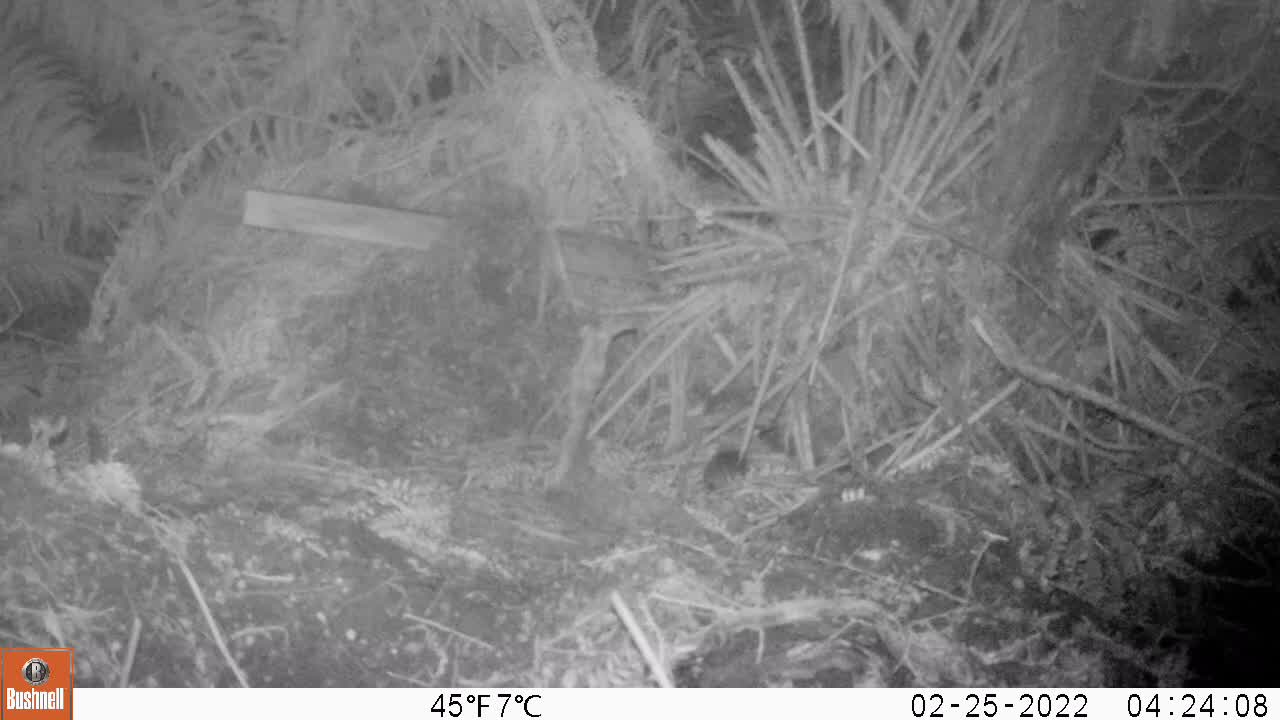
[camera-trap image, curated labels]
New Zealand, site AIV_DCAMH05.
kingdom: Animalia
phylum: Chordata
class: Mammalia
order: Rodentia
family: Muridae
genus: Mus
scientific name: Mus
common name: mouse